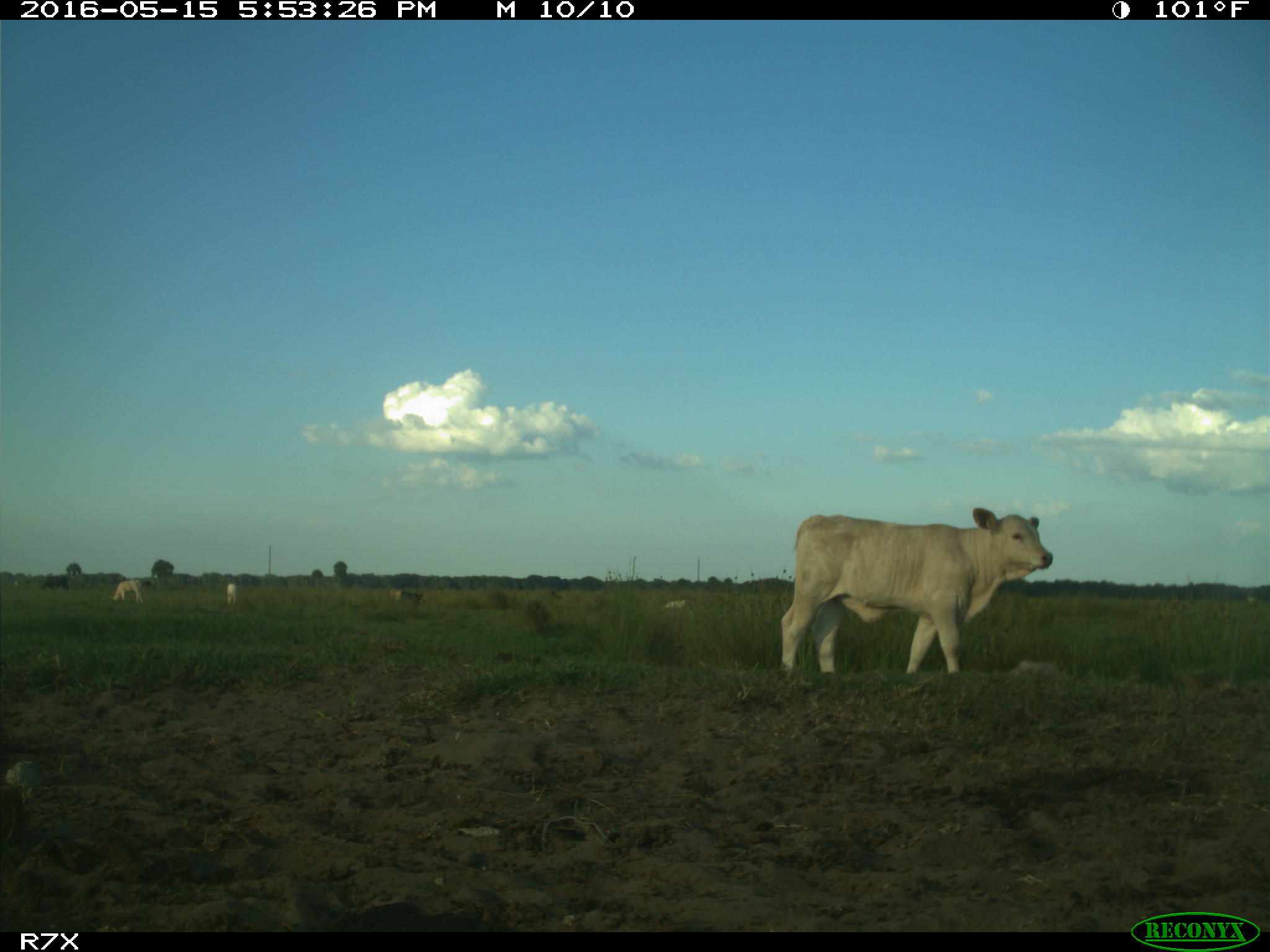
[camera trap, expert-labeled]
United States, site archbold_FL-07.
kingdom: Animalia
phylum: Chordata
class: Mammalia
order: Artiodactyla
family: Bovidae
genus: Bos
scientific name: Bos taurus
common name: domestic cow